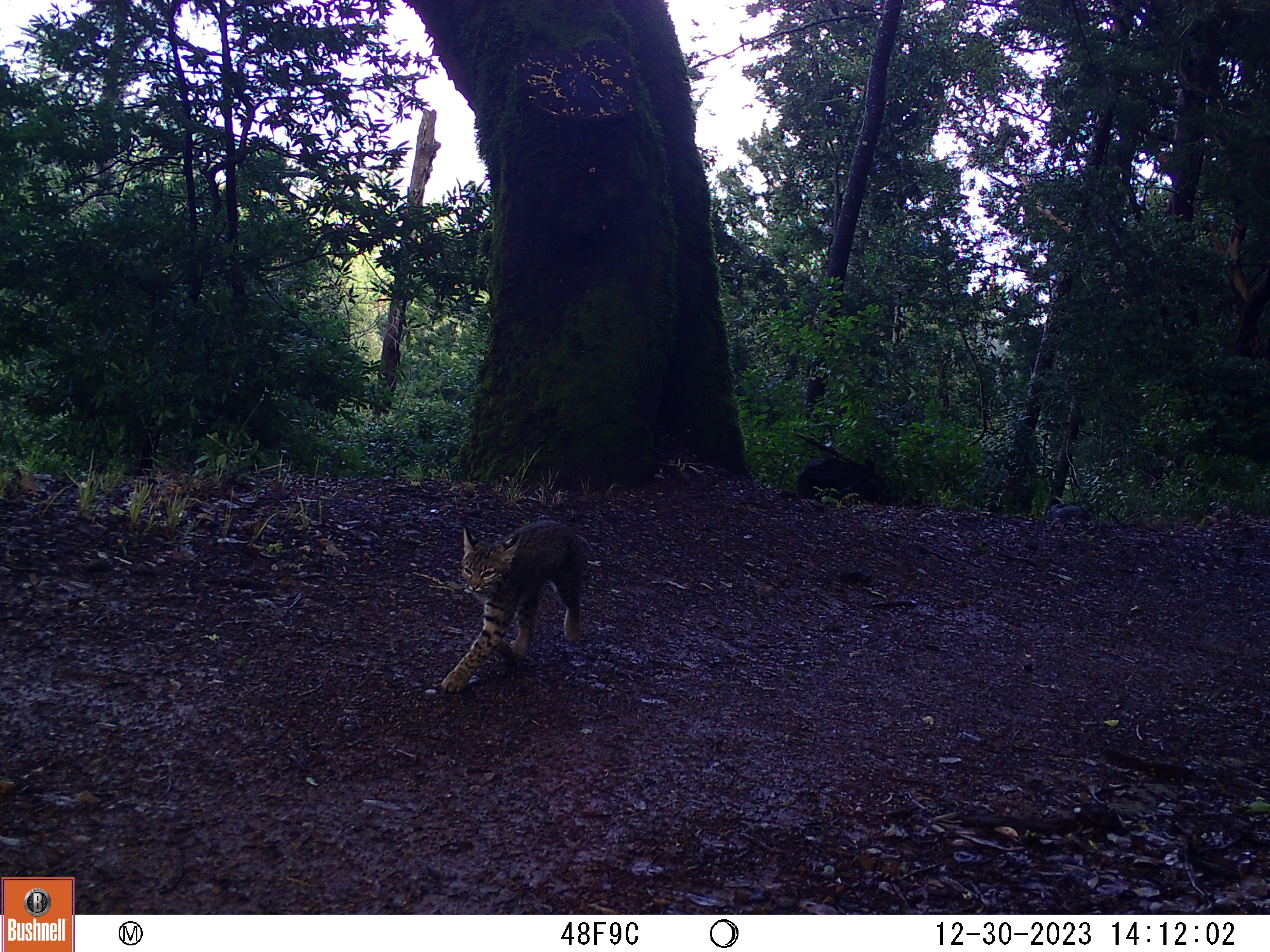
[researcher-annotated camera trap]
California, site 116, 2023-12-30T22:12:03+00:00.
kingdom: Animalia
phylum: Chordata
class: Mammalia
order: Carnivora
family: Felidae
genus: Lynx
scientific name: Lynx rufus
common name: bobcat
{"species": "bobcat (Lynx rufus)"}